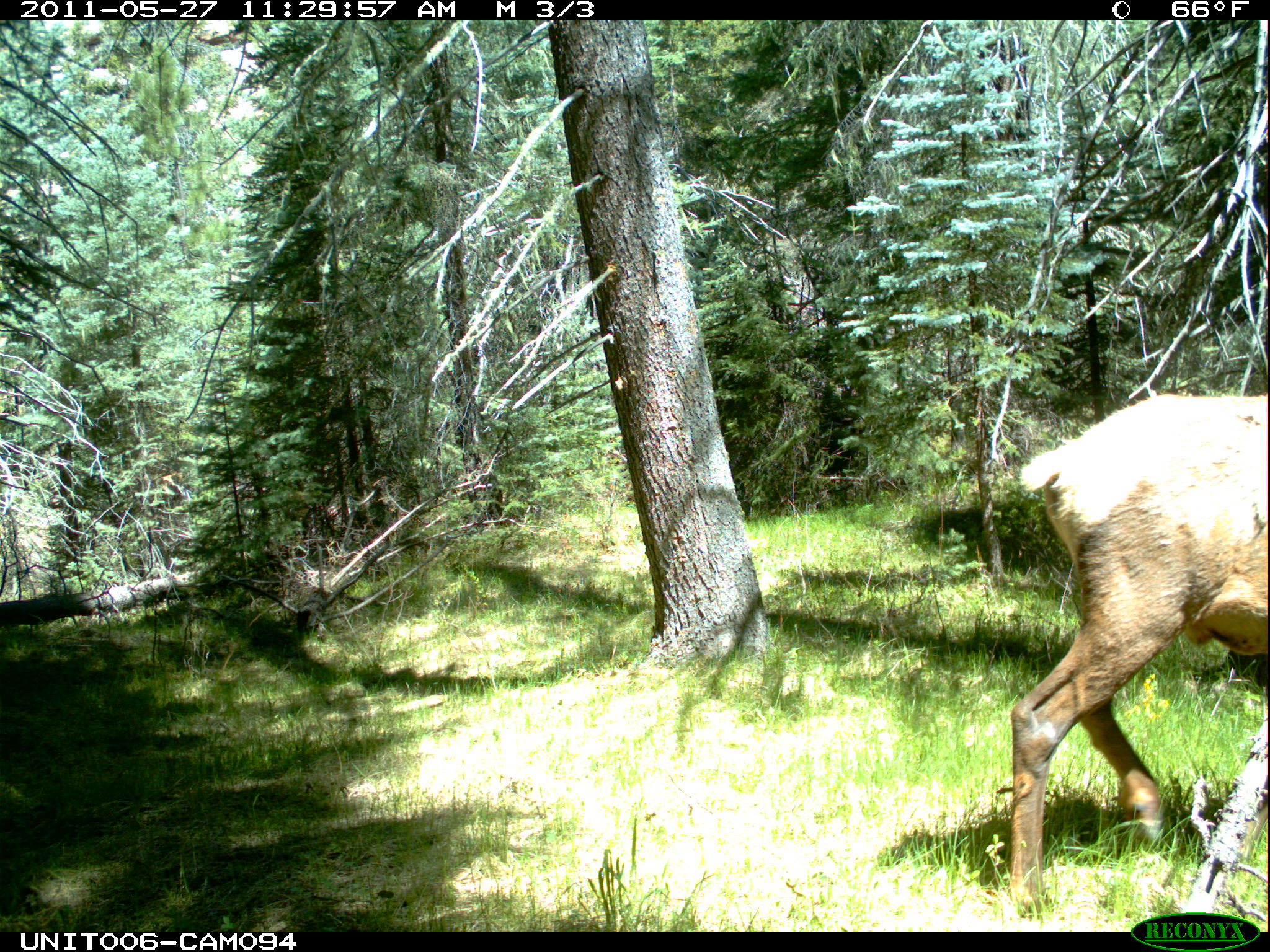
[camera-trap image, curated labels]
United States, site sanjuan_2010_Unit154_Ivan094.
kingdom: Animalia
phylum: Chordata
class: Mammalia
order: Artiodactyla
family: Cervidae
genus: Cervus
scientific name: Cervus elaphus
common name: red deer